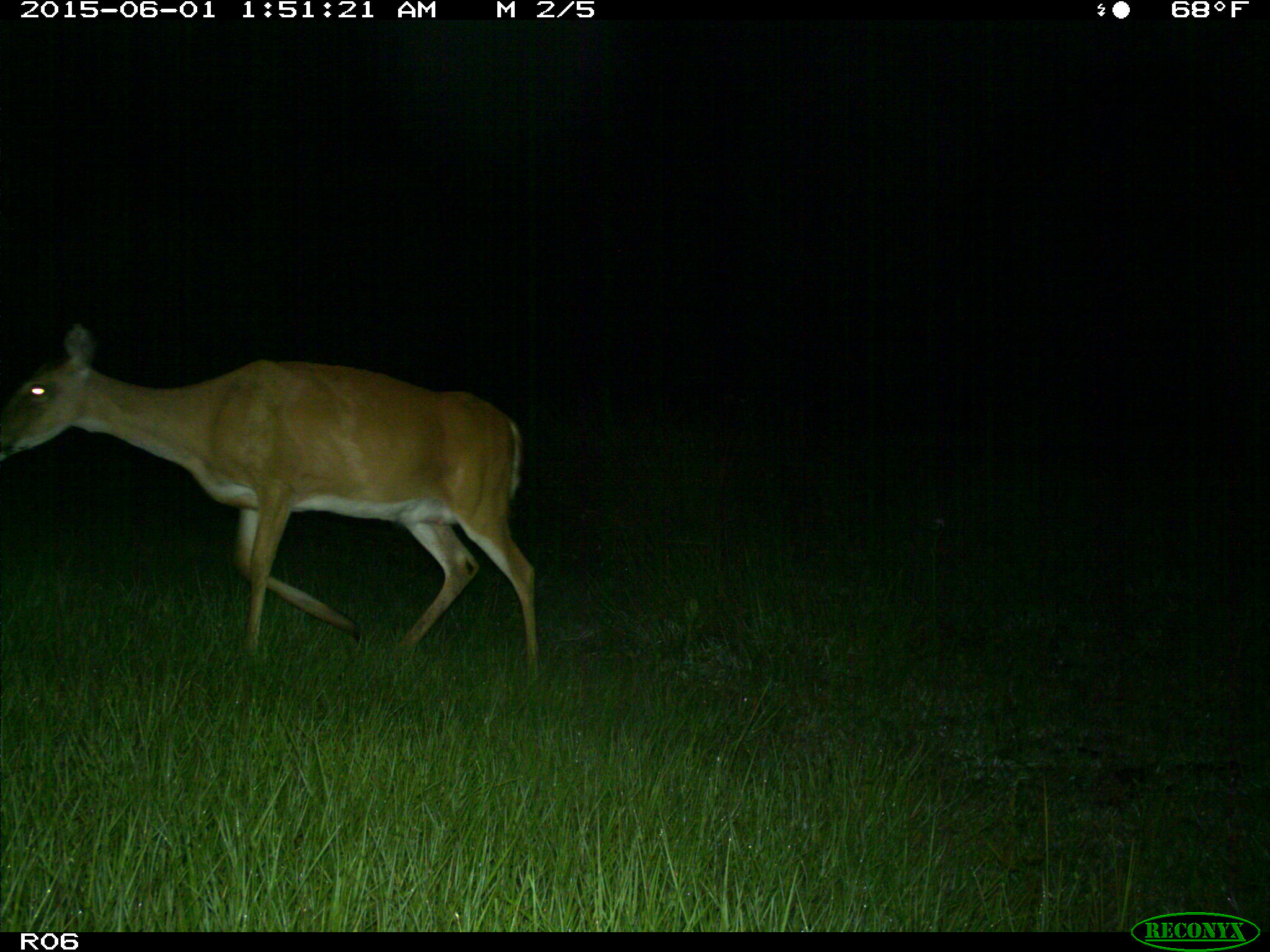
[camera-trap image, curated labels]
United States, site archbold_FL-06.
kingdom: Animalia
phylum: Chordata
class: Mammalia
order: Artiodactyla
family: Cervidae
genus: Odocoileus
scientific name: Odocoileus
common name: deer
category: unidentified deer